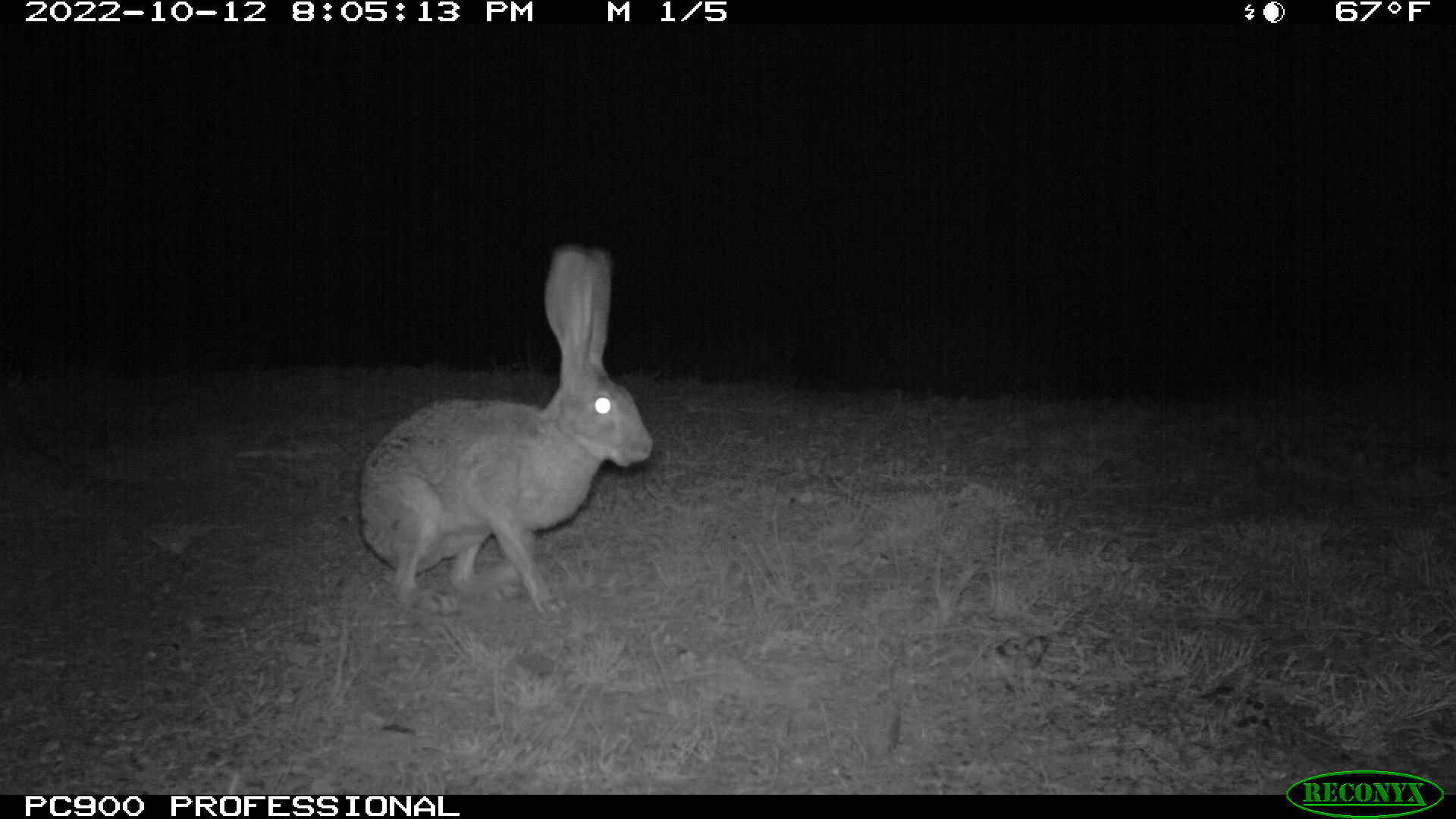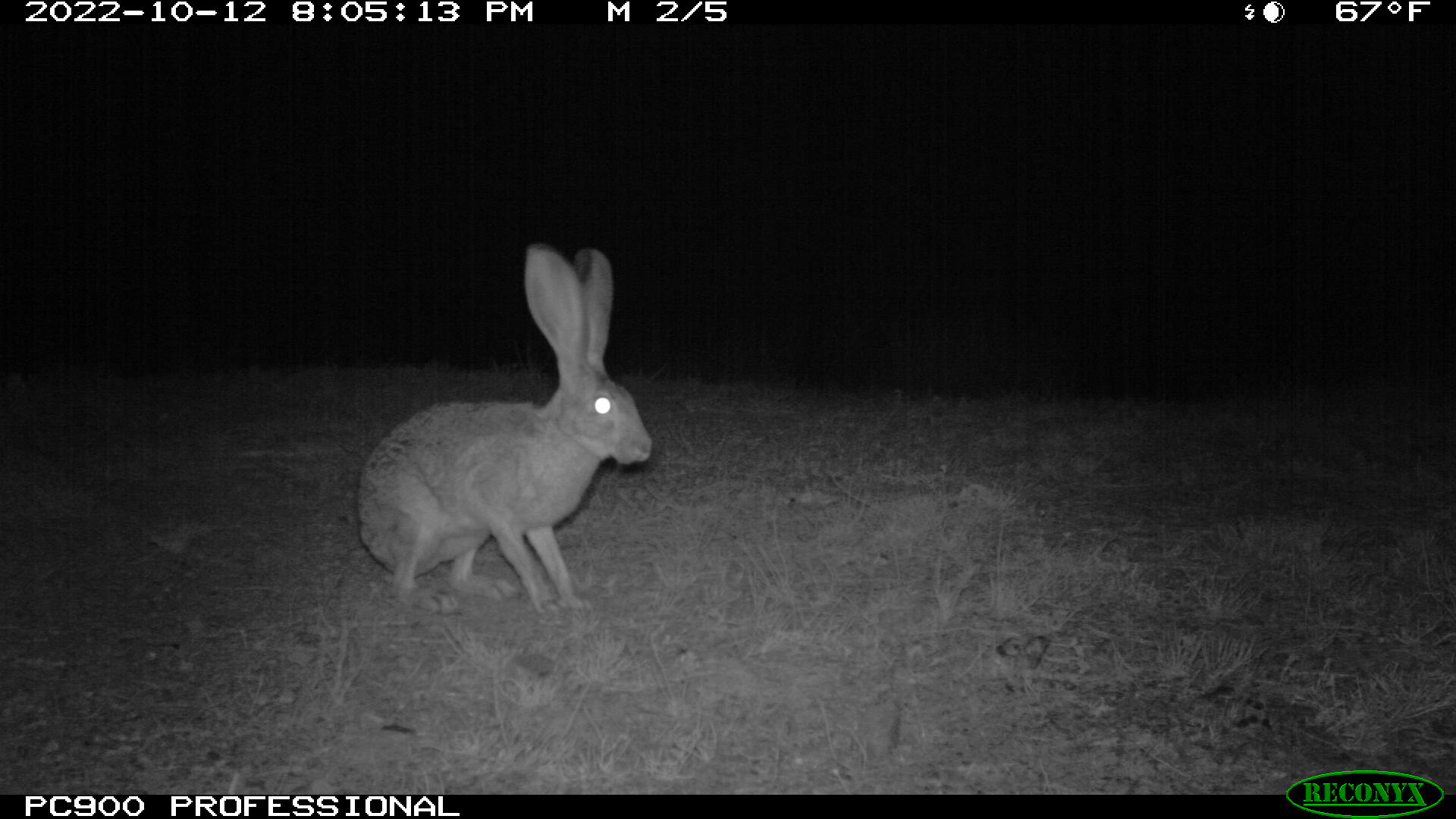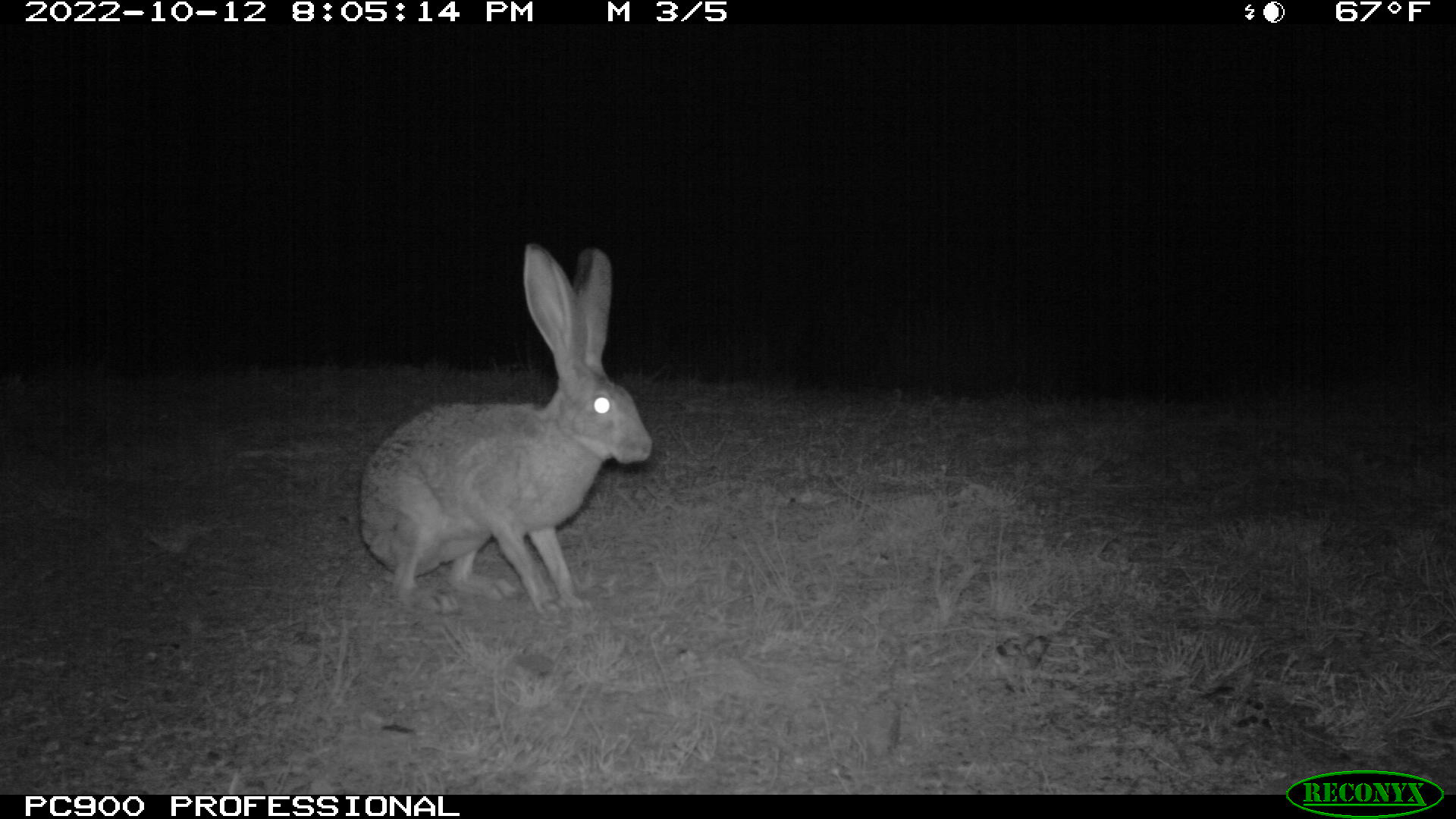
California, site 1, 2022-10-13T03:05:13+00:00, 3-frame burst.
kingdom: Animalia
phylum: Chordata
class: Mammalia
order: Lagomorpha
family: Leporidae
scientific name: Leporidae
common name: rabbit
Rabbit (Leporidae).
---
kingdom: Animalia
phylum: Chordata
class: Mammalia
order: Lagomorpha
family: Leporidae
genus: Lepus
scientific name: Lepus californicus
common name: black-tailed jackrabbit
Black-tailed jackrabbit (Lepus californicus).